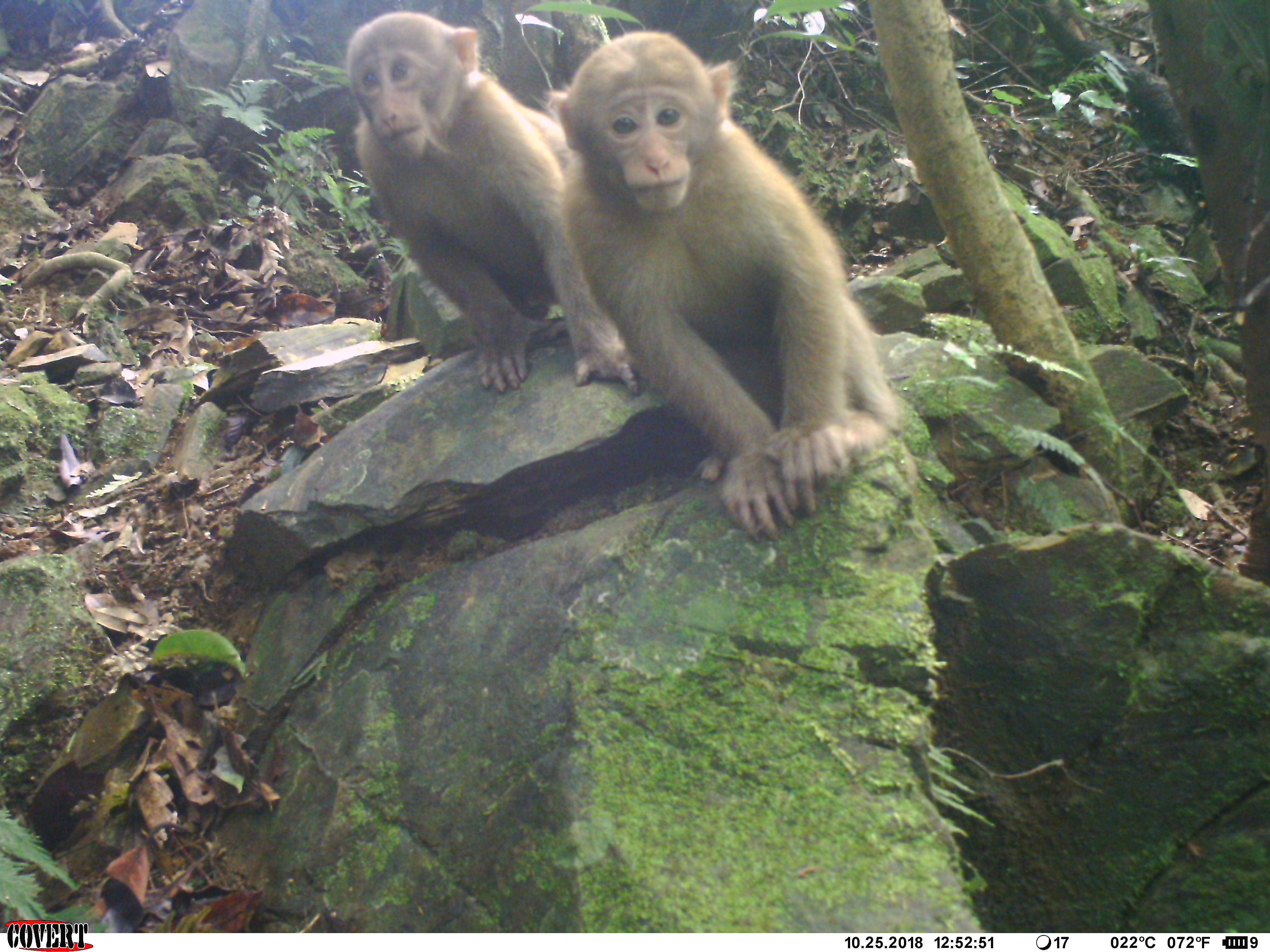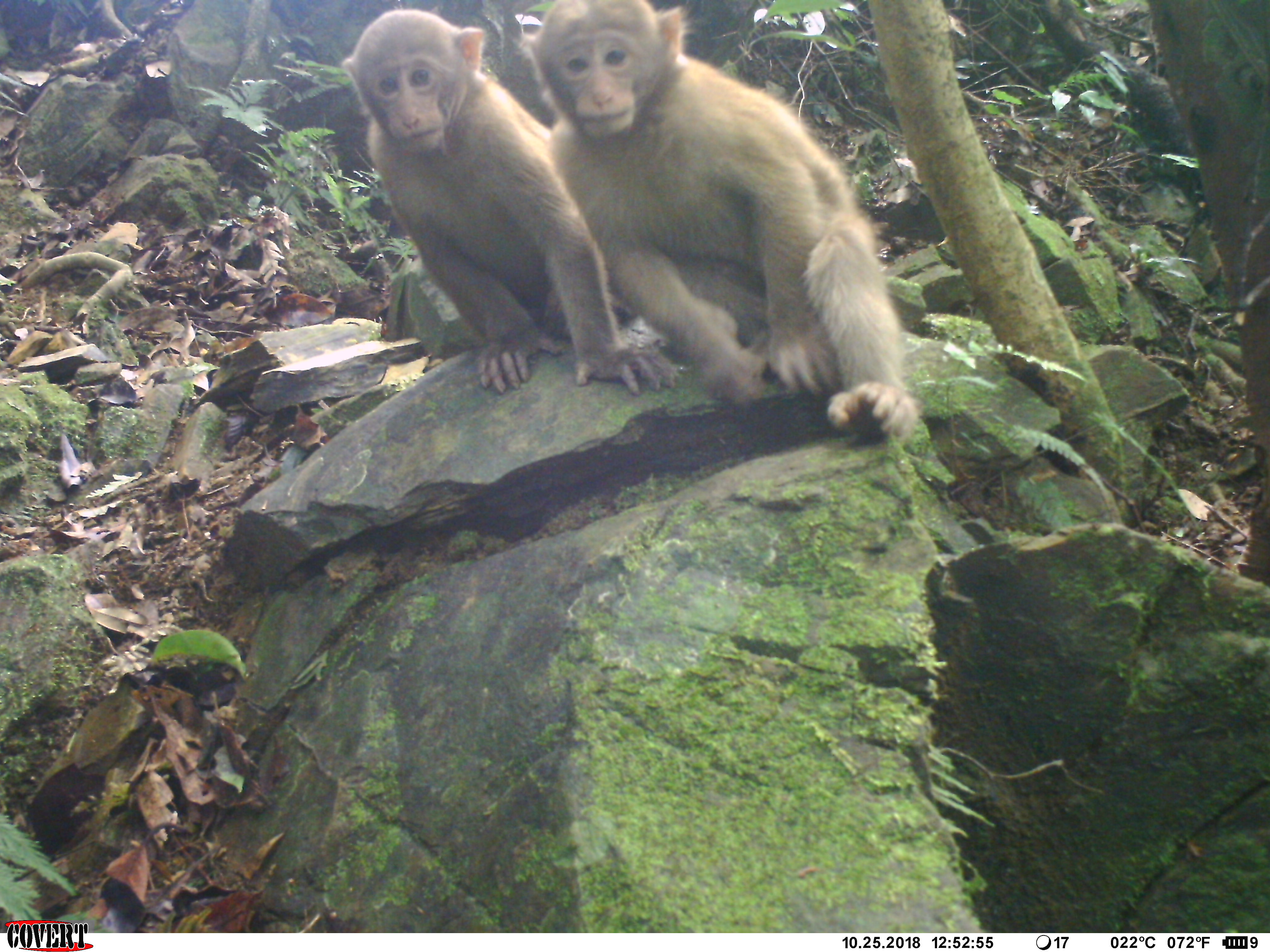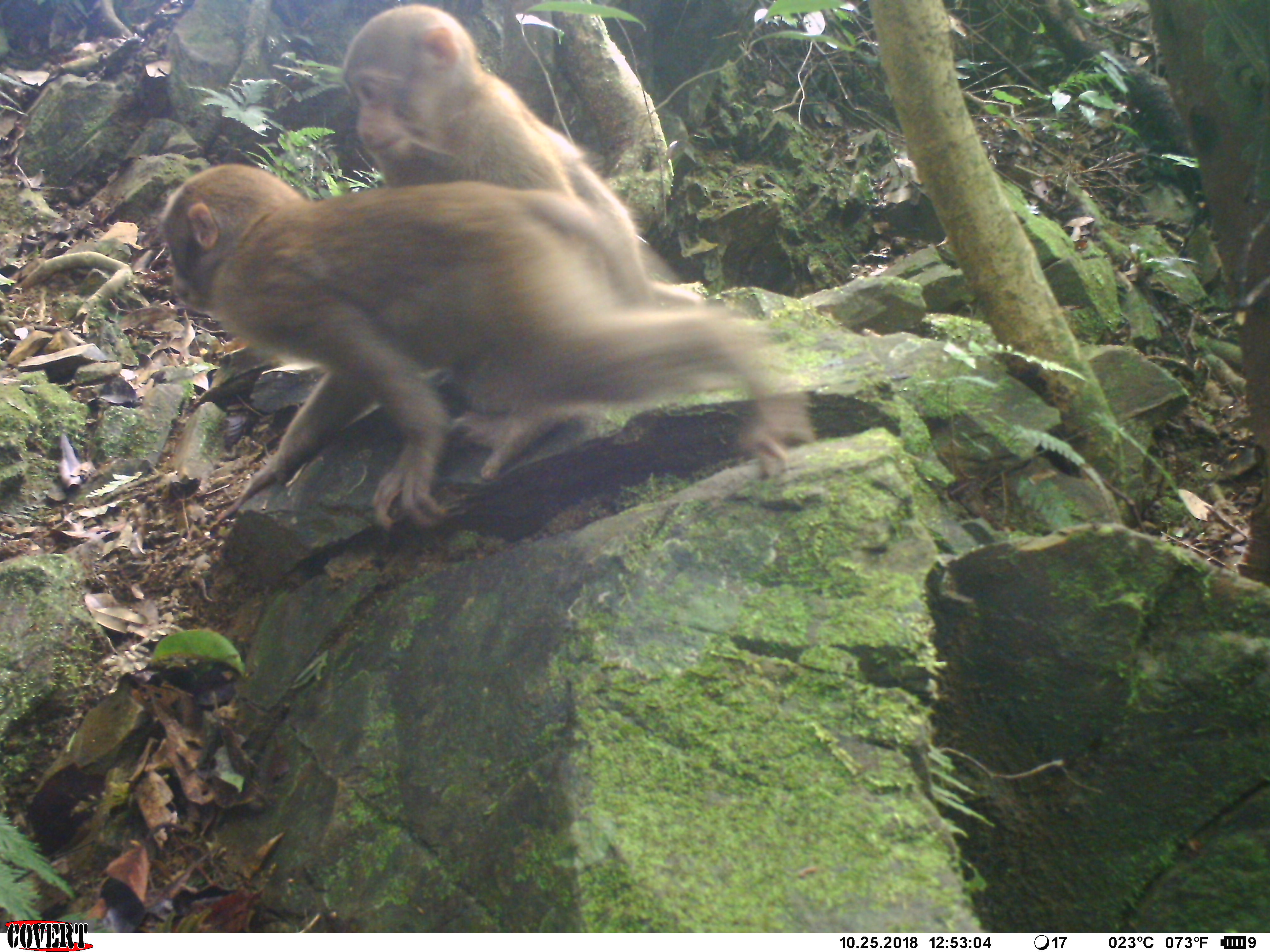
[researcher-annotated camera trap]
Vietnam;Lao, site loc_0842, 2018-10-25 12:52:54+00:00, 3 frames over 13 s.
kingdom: Animalia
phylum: Chordata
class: Mammalia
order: Primates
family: Cercopithecidae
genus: Macaca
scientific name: Macaca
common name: macaque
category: macaque not stump tailed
Macaque not stump tailed (macaque) (Macaca). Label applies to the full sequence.